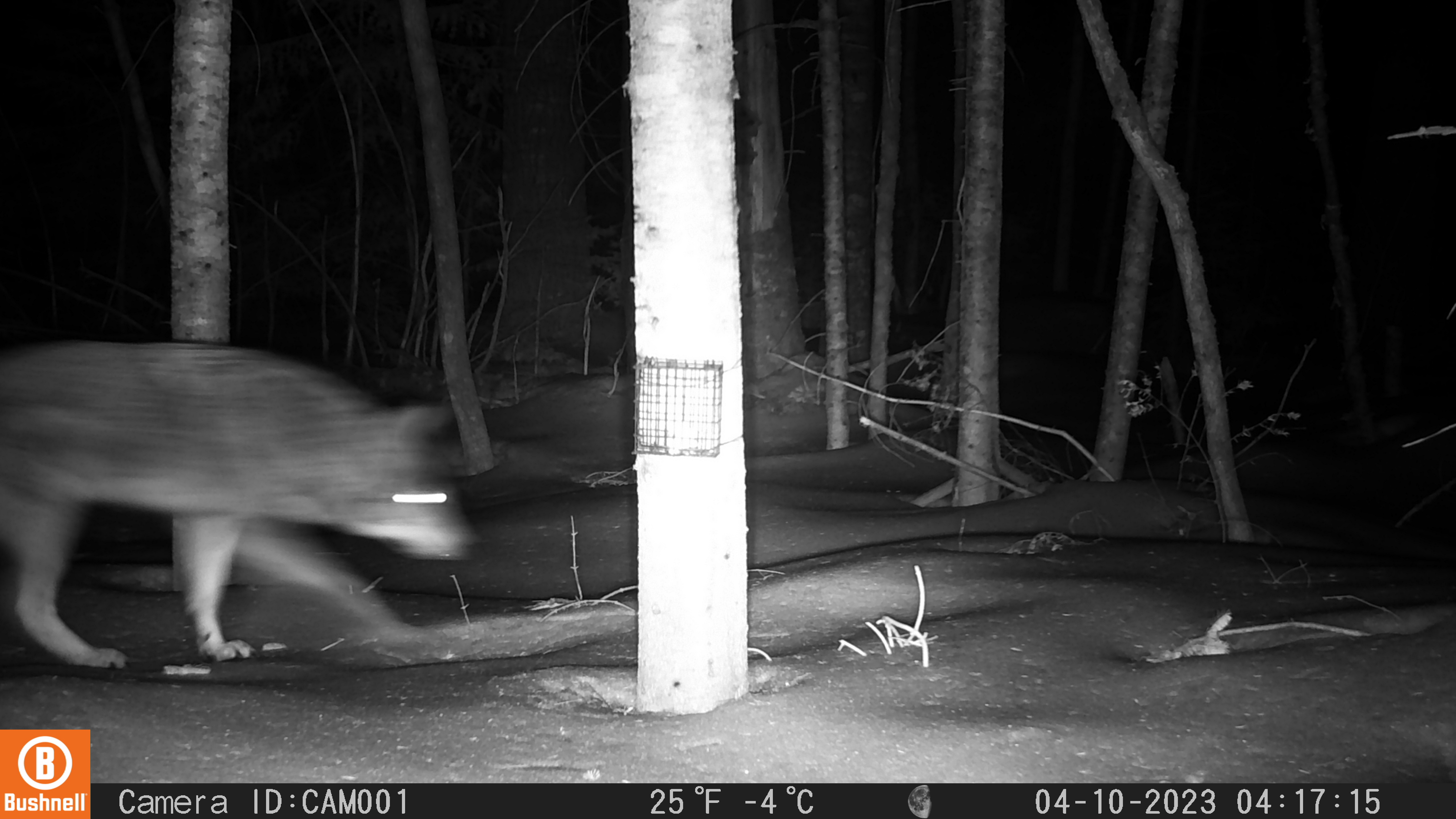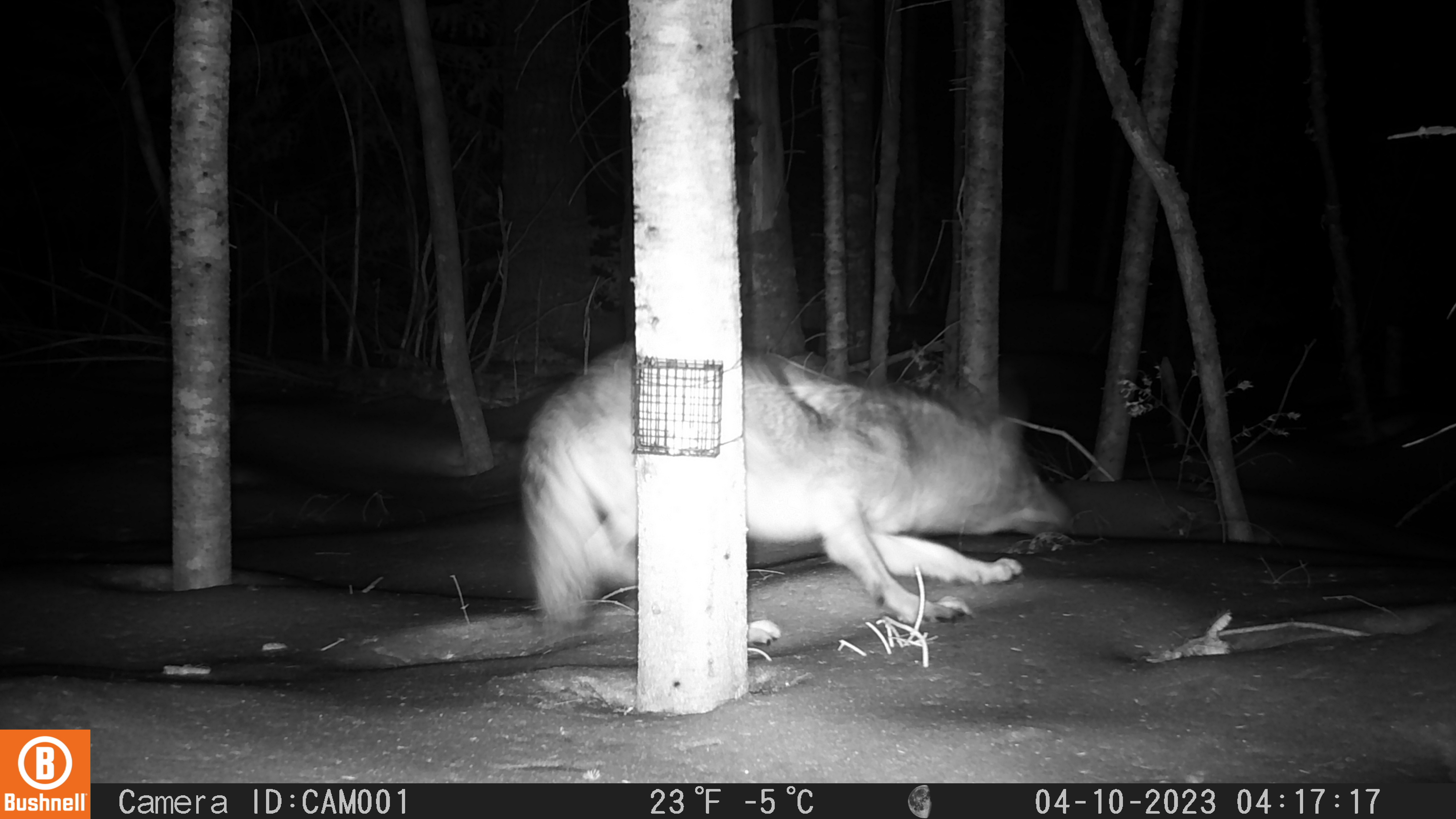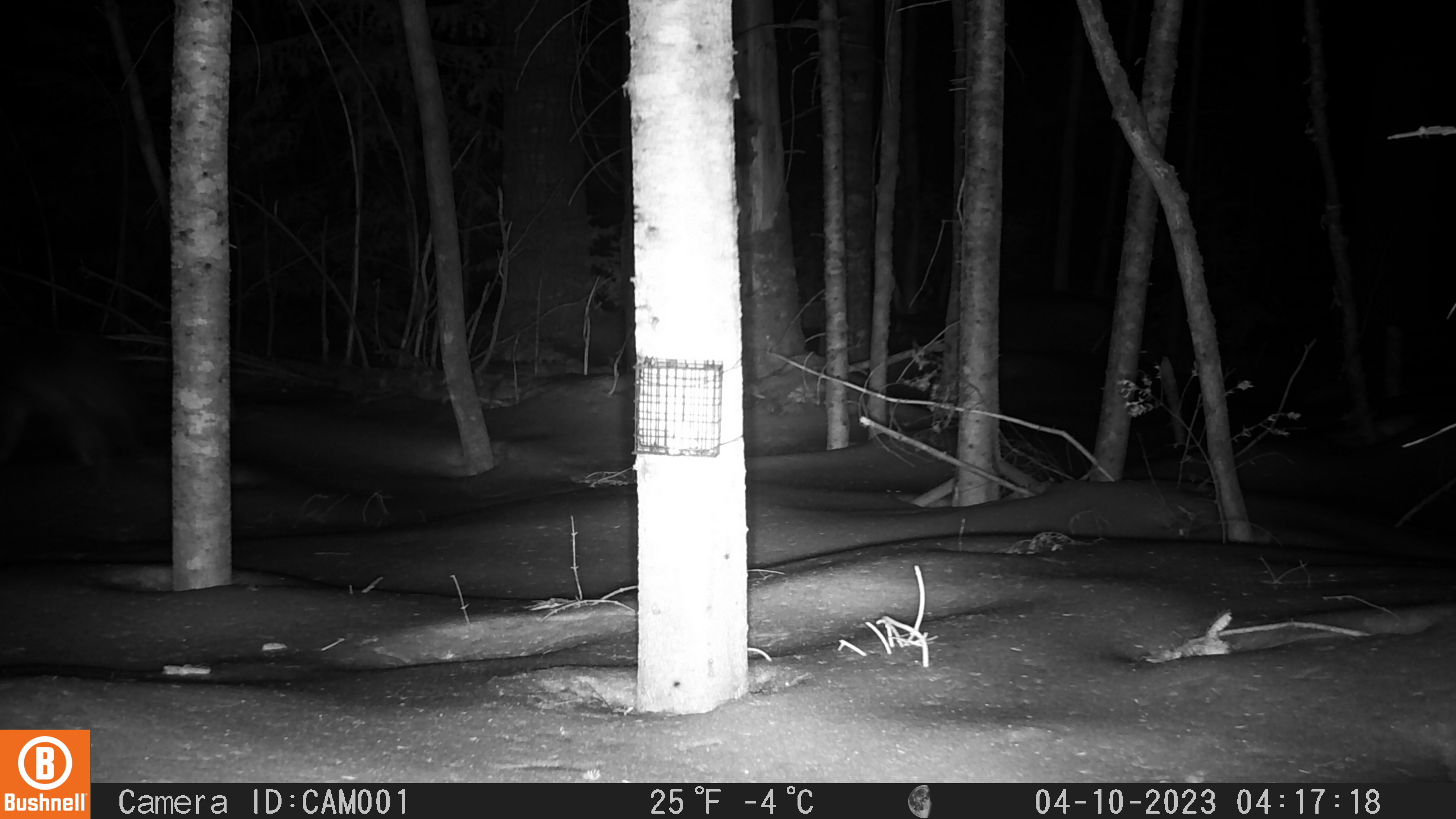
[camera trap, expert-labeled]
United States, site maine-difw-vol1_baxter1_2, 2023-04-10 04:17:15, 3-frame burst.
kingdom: Animalia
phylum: Chordata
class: Mammalia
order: Carnivora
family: Canidae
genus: Canis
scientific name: Canis latrans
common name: coyote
Coyote (Canis latrans).